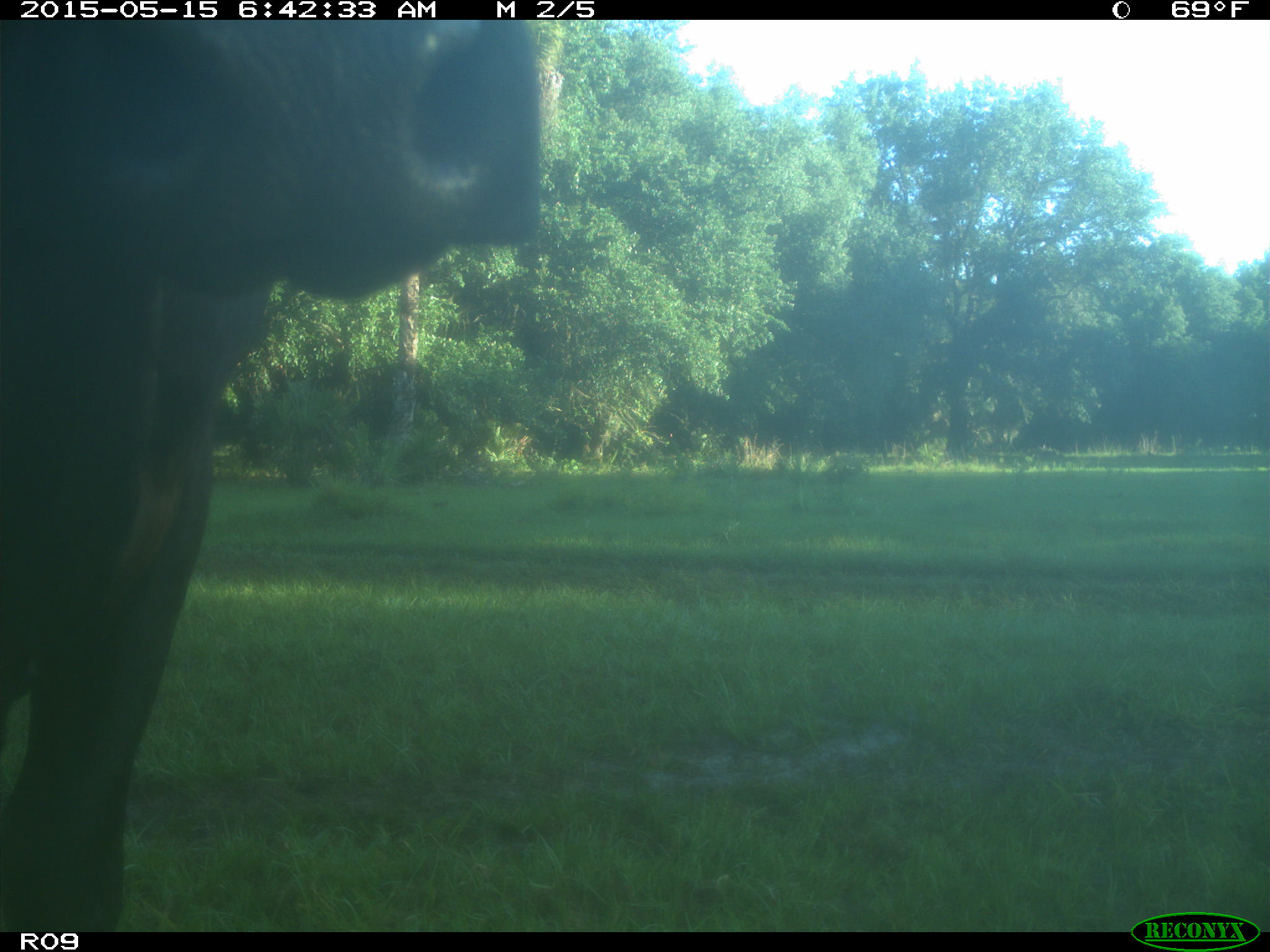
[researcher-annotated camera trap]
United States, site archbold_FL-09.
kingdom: Animalia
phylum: Chordata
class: Mammalia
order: Artiodactyla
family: Bovidae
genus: Bos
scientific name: Bos taurus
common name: domestic cow